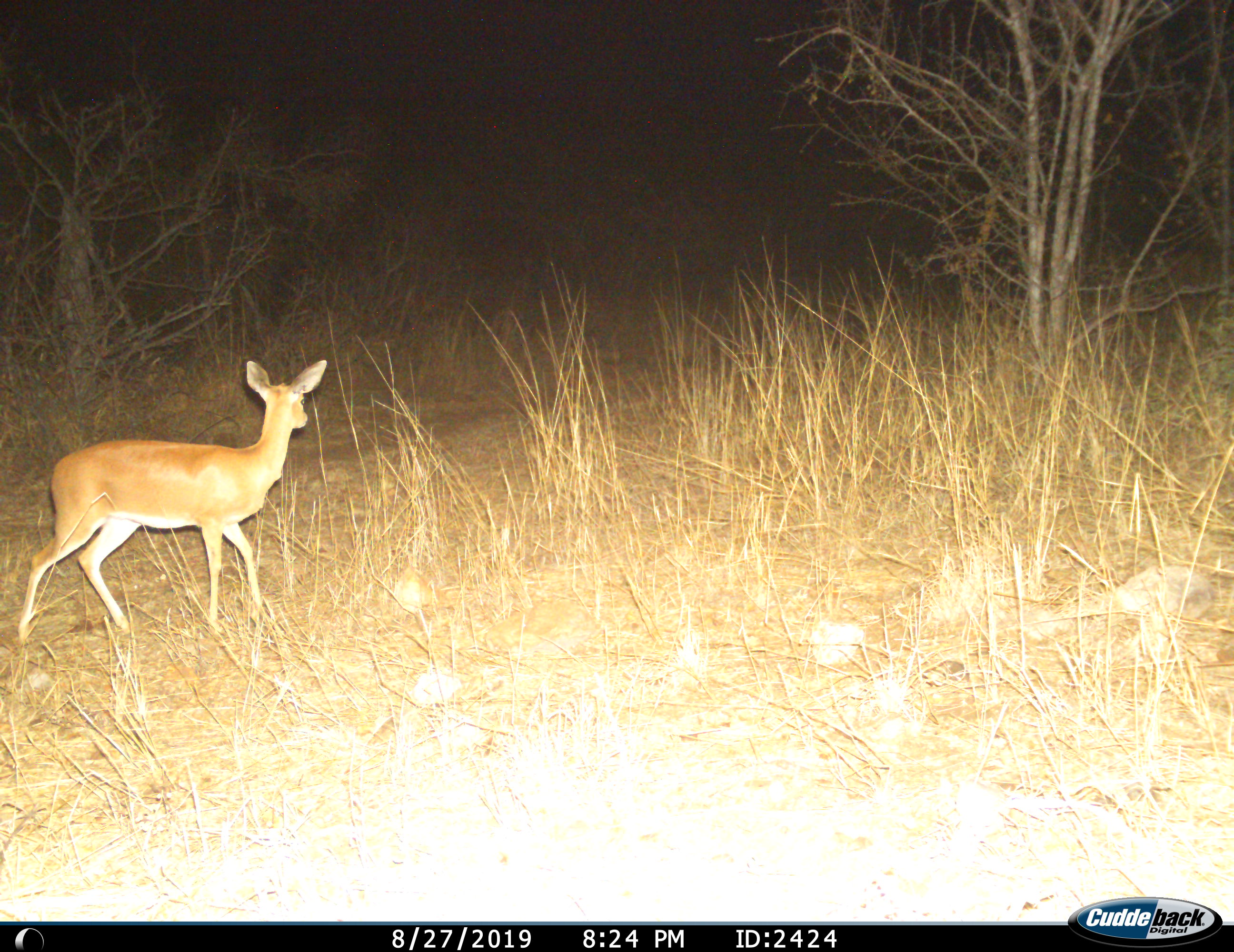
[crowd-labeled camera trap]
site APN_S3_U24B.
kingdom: Animalia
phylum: Chordata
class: Mammalia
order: Artiodactyla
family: Bovidae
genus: Redunca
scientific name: Redunca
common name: reedbuck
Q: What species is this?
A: Reedbuck (Redunca).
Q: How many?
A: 1.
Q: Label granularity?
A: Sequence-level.